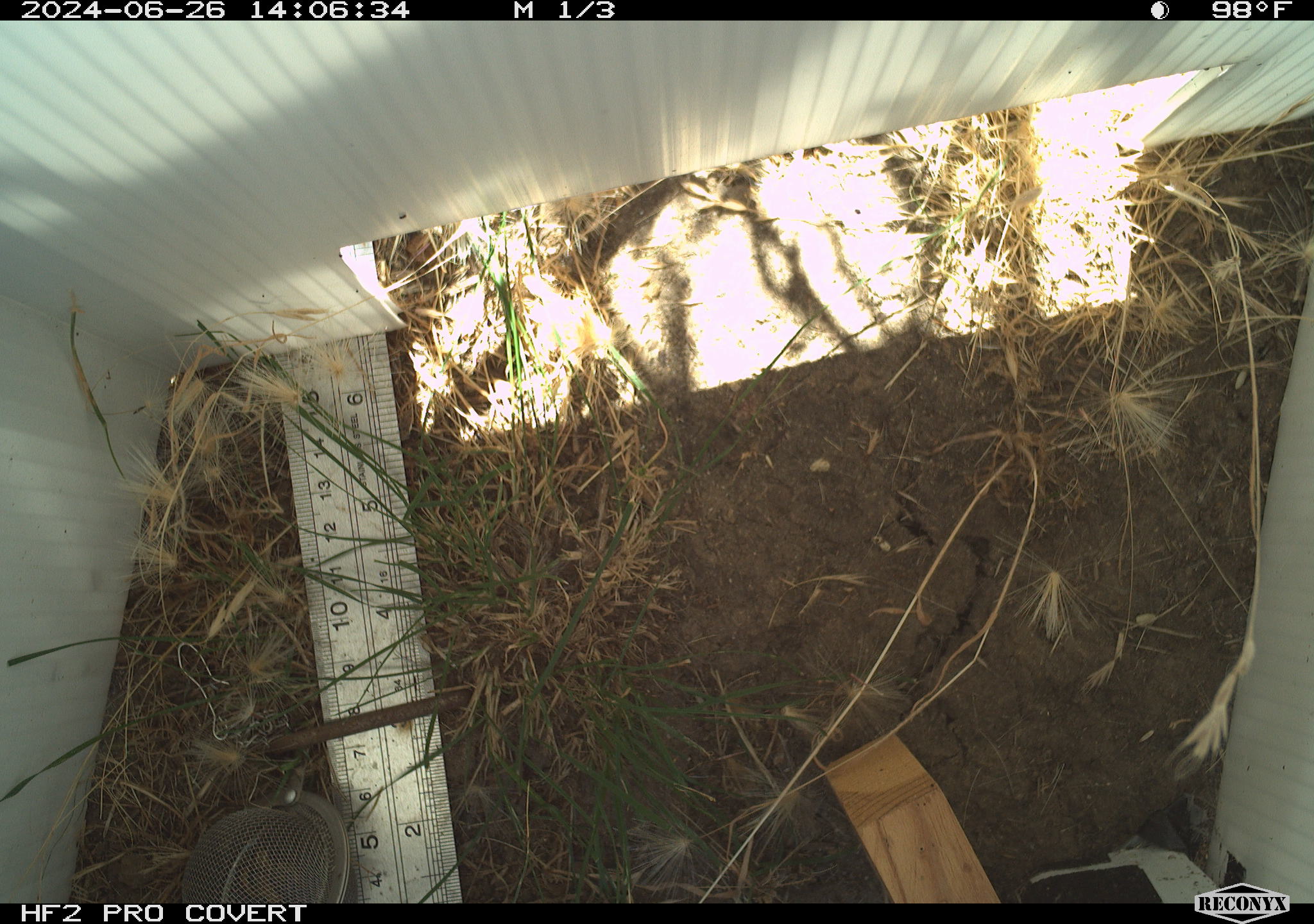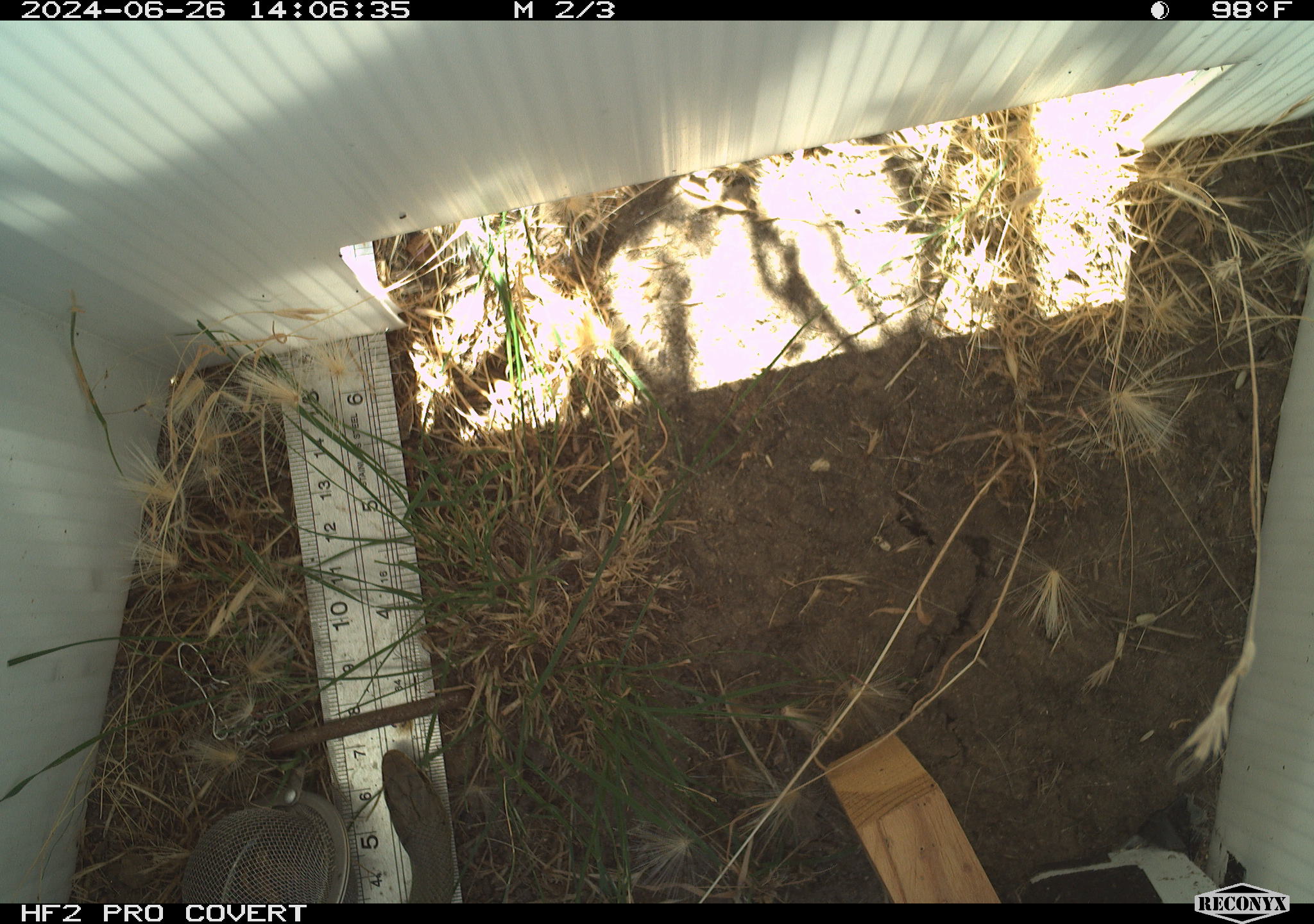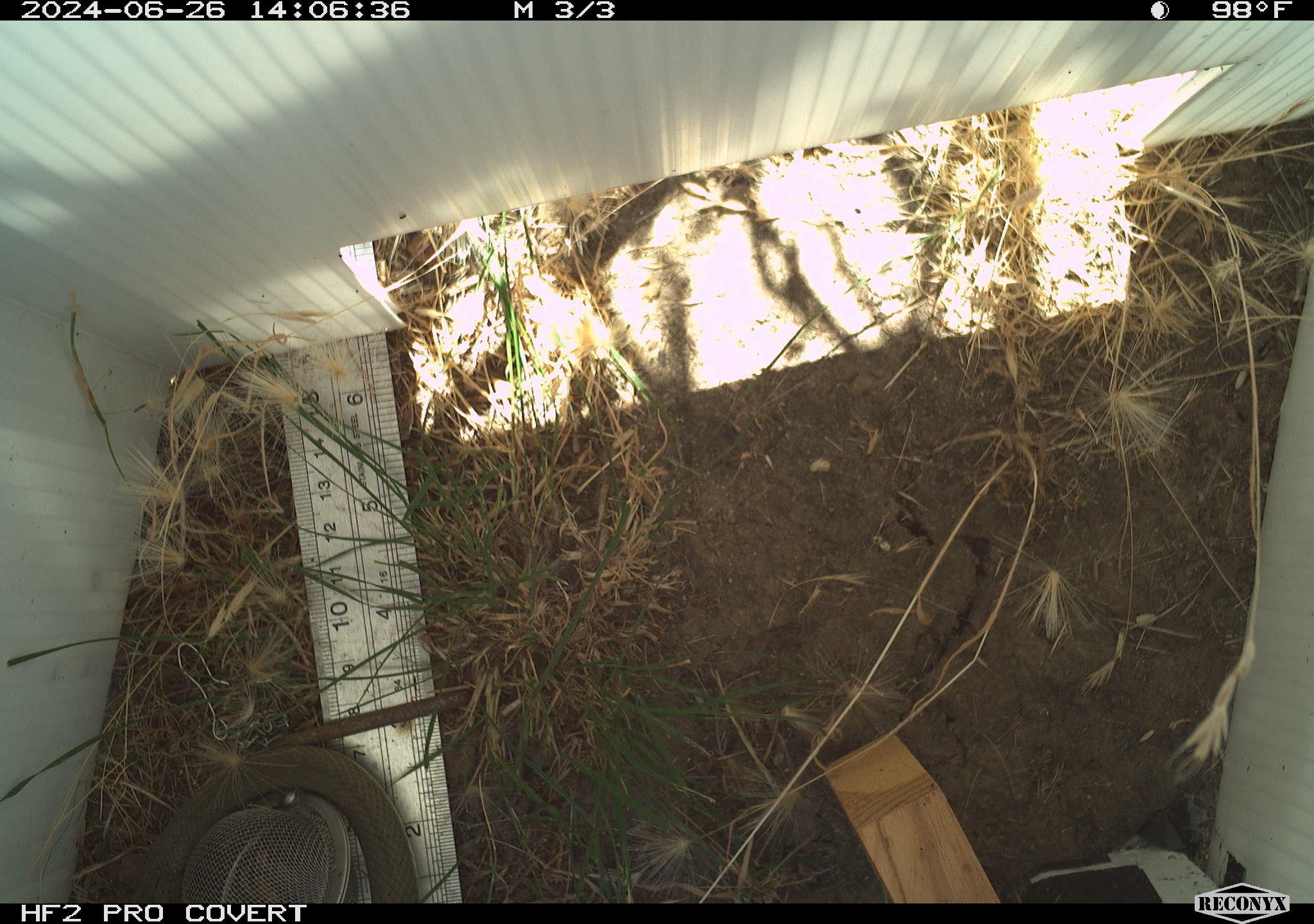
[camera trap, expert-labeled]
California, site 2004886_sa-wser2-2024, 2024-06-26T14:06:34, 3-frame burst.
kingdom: Animalia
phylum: Chordata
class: Reptilia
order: Squamata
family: Colubridae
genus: Coluber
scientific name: Coluber constrictor mormon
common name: western yellow-bellied racer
Western yellow-bellied racer (Coluber constrictor mormon).